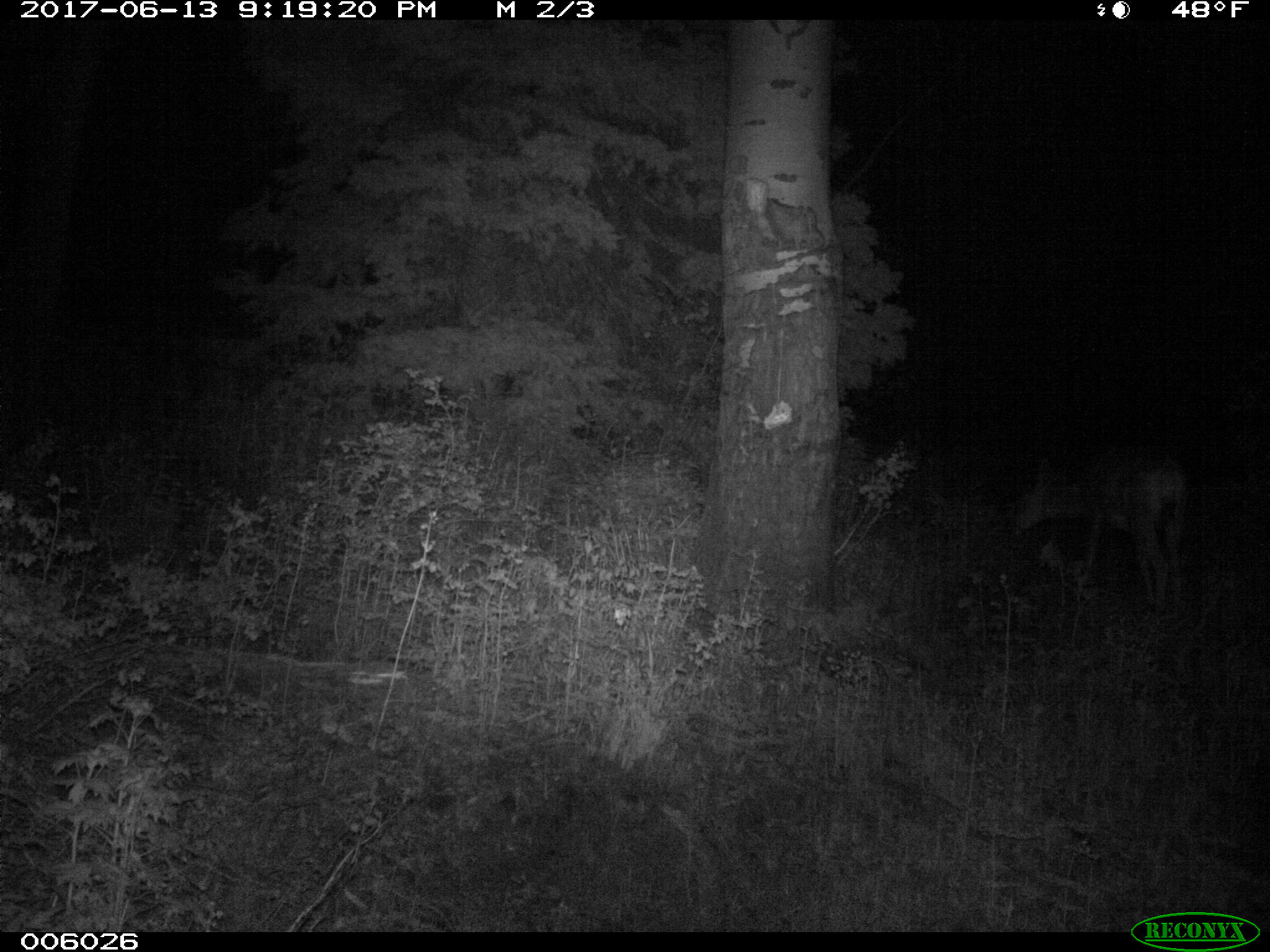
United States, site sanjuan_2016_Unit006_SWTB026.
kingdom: Animalia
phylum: Chordata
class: Mammalia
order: Artiodactyla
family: Cervidae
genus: Odocoileus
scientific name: Odocoileus hemionus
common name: mule deer